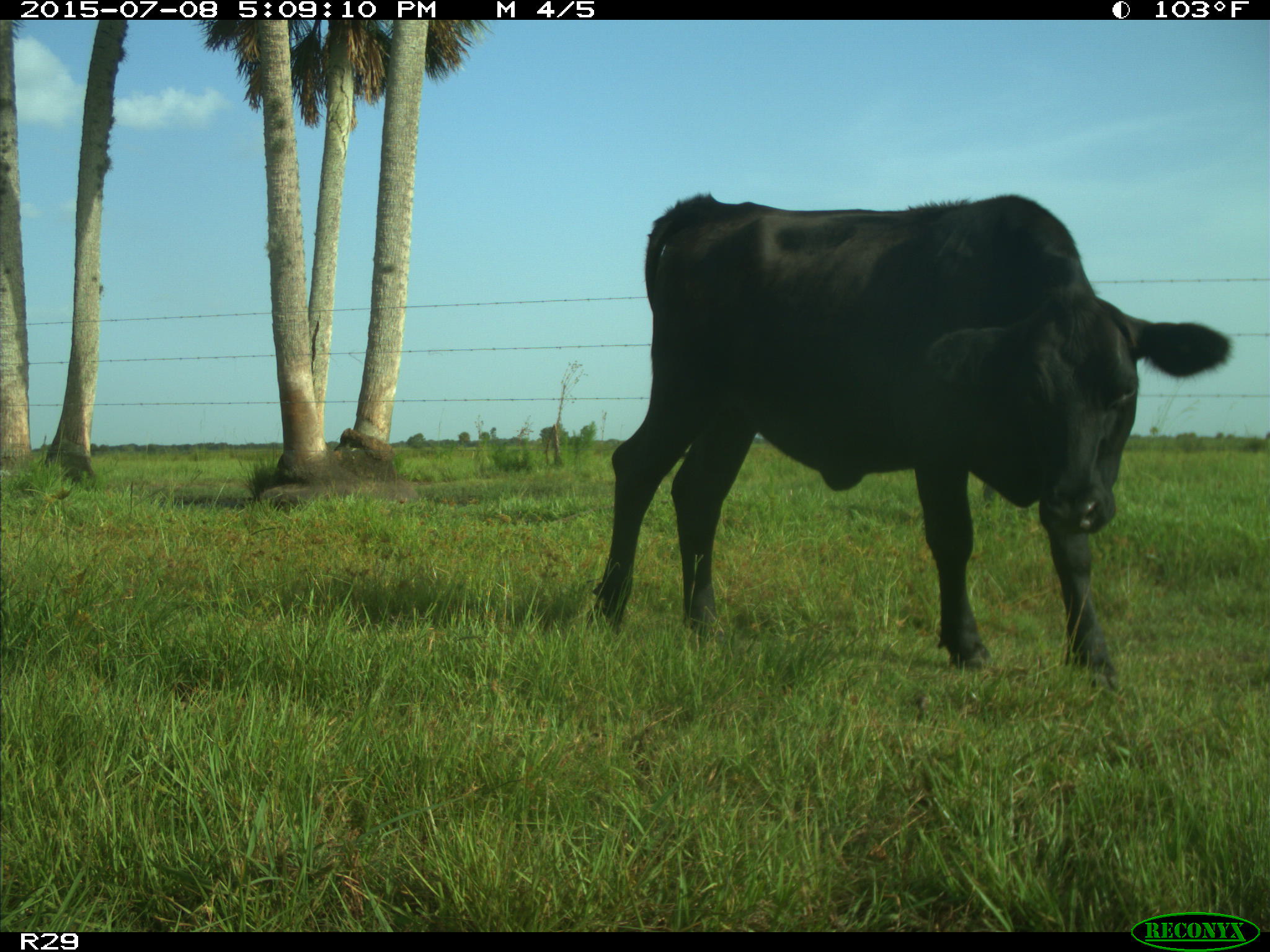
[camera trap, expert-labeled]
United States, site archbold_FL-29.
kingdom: Animalia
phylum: Chordata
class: Mammalia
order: Artiodactyla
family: Bovidae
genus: Bos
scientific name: Bos taurus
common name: domestic cow